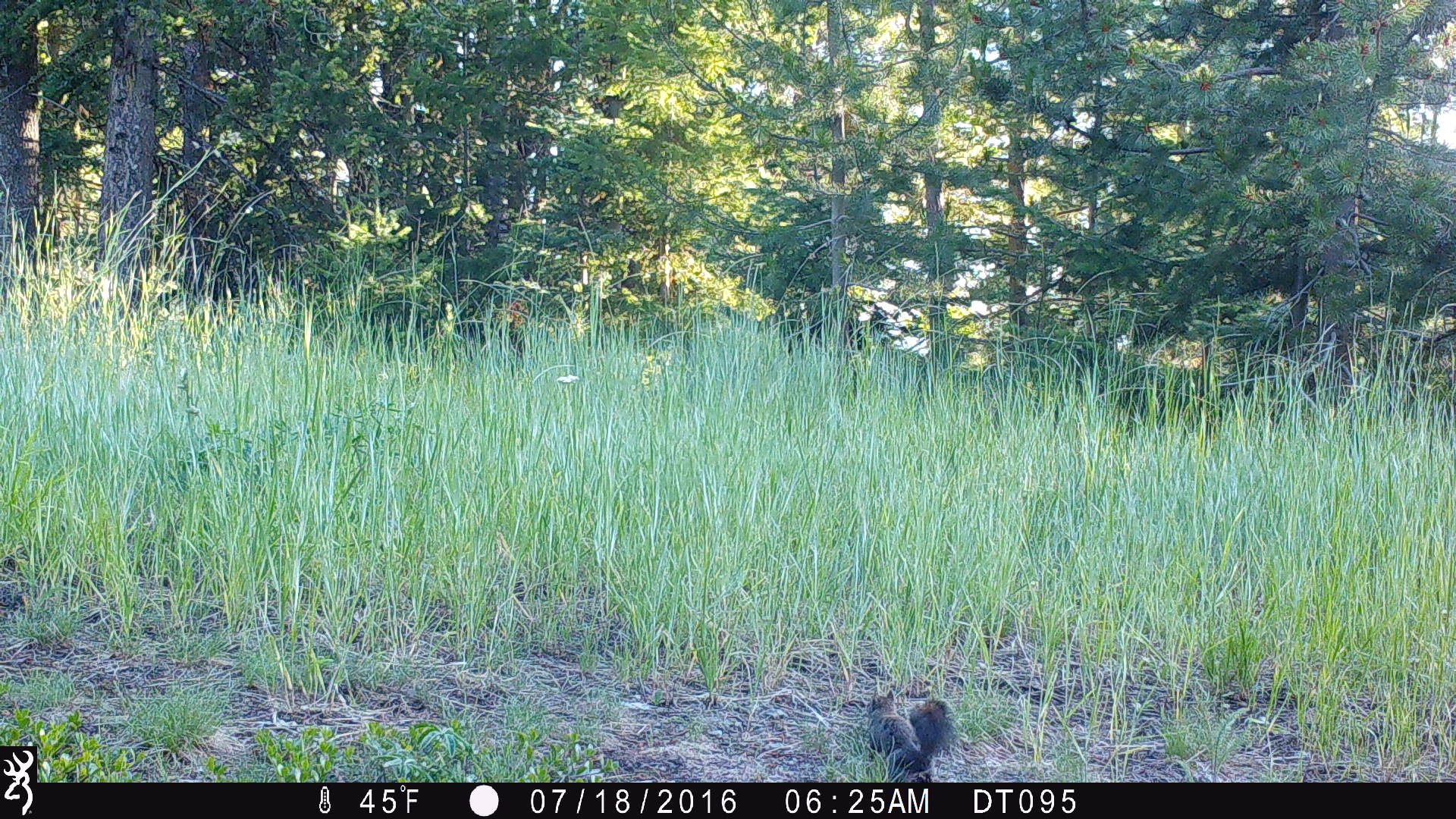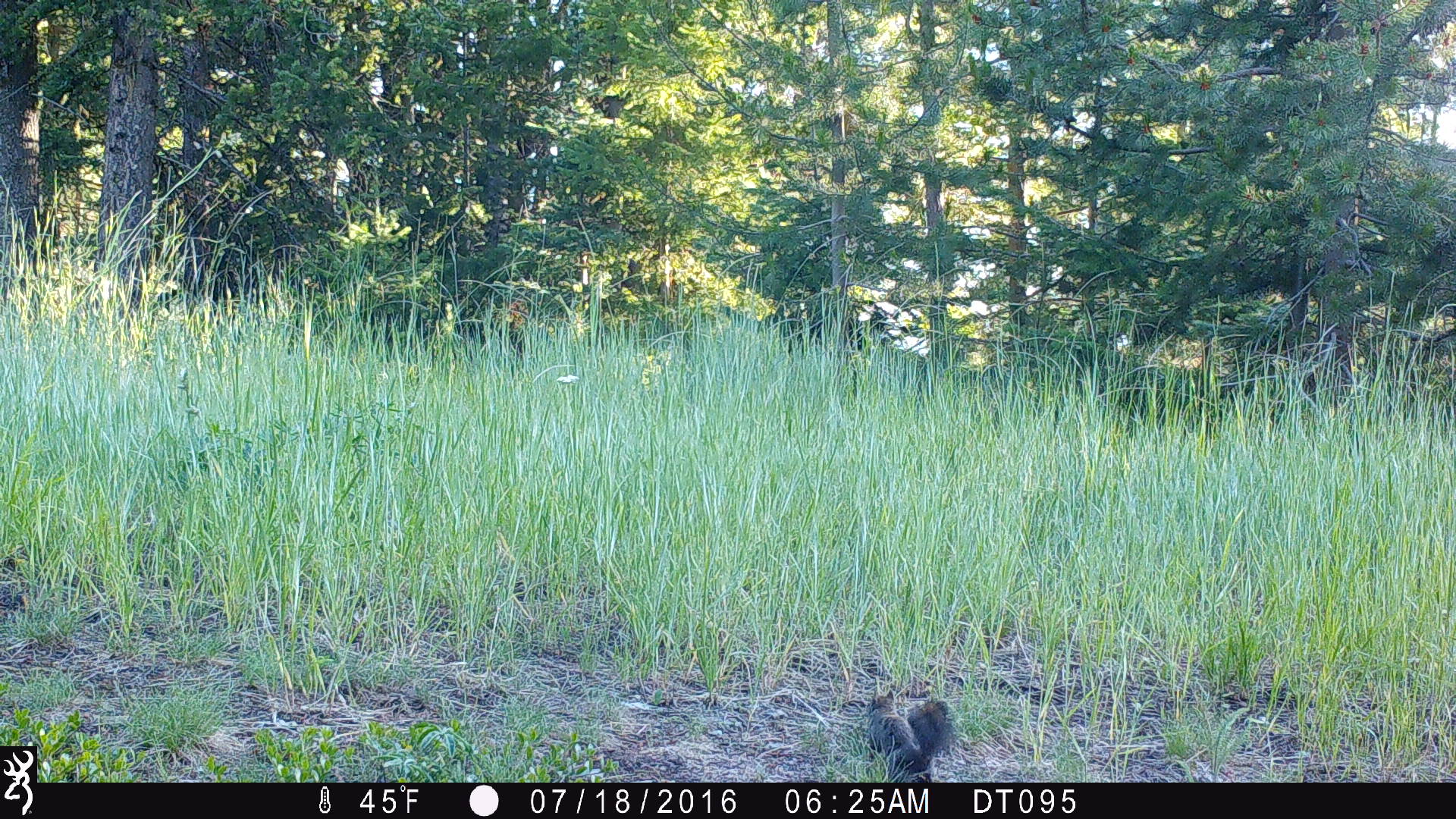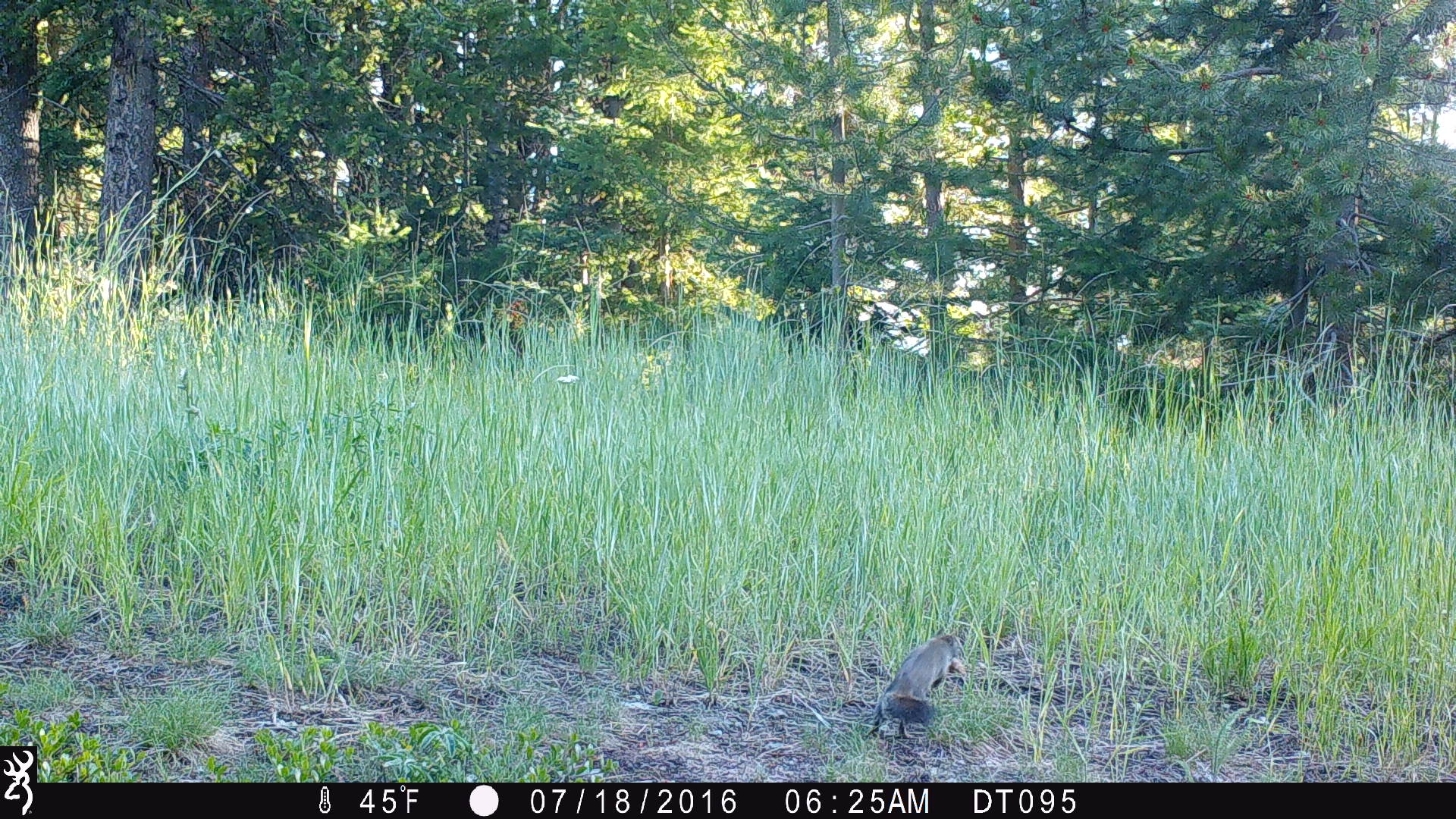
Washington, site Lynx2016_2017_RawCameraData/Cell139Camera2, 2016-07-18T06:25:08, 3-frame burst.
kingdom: Animalia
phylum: Chordata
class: Mammalia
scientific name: Mammalia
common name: small mammal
Small mammal (Mammalia). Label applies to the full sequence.